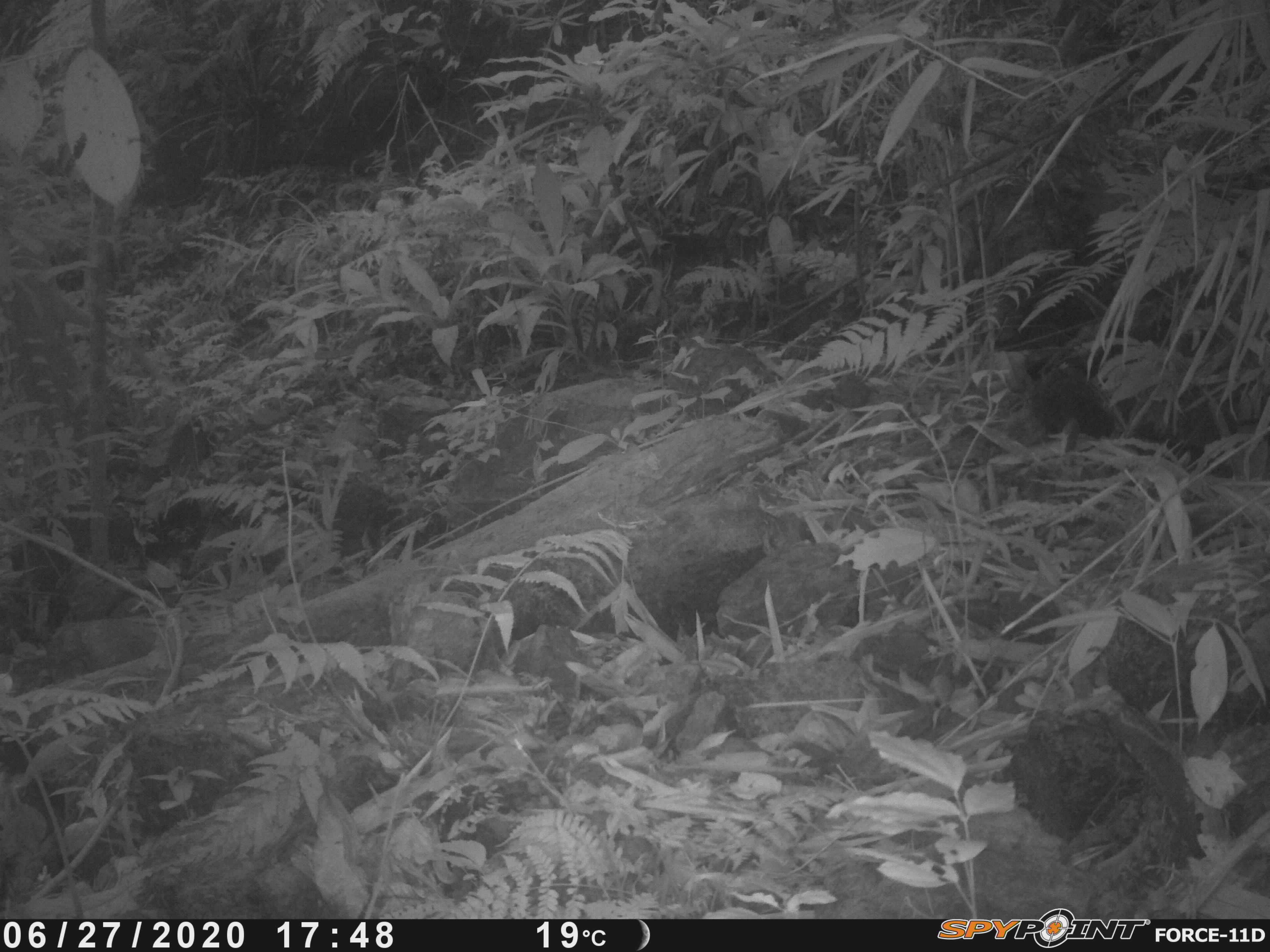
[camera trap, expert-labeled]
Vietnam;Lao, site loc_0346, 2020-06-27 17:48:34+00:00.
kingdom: Animalia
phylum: Chordata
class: Mammalia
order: Rodentia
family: Sciuridae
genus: Dremomys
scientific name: Dremomys rufigenis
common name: red-cheeked squirrel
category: red cheeked squirrel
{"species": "red cheeked squirrel (red-cheeked squirrel) (Dremomys rufigenis)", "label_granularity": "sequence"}